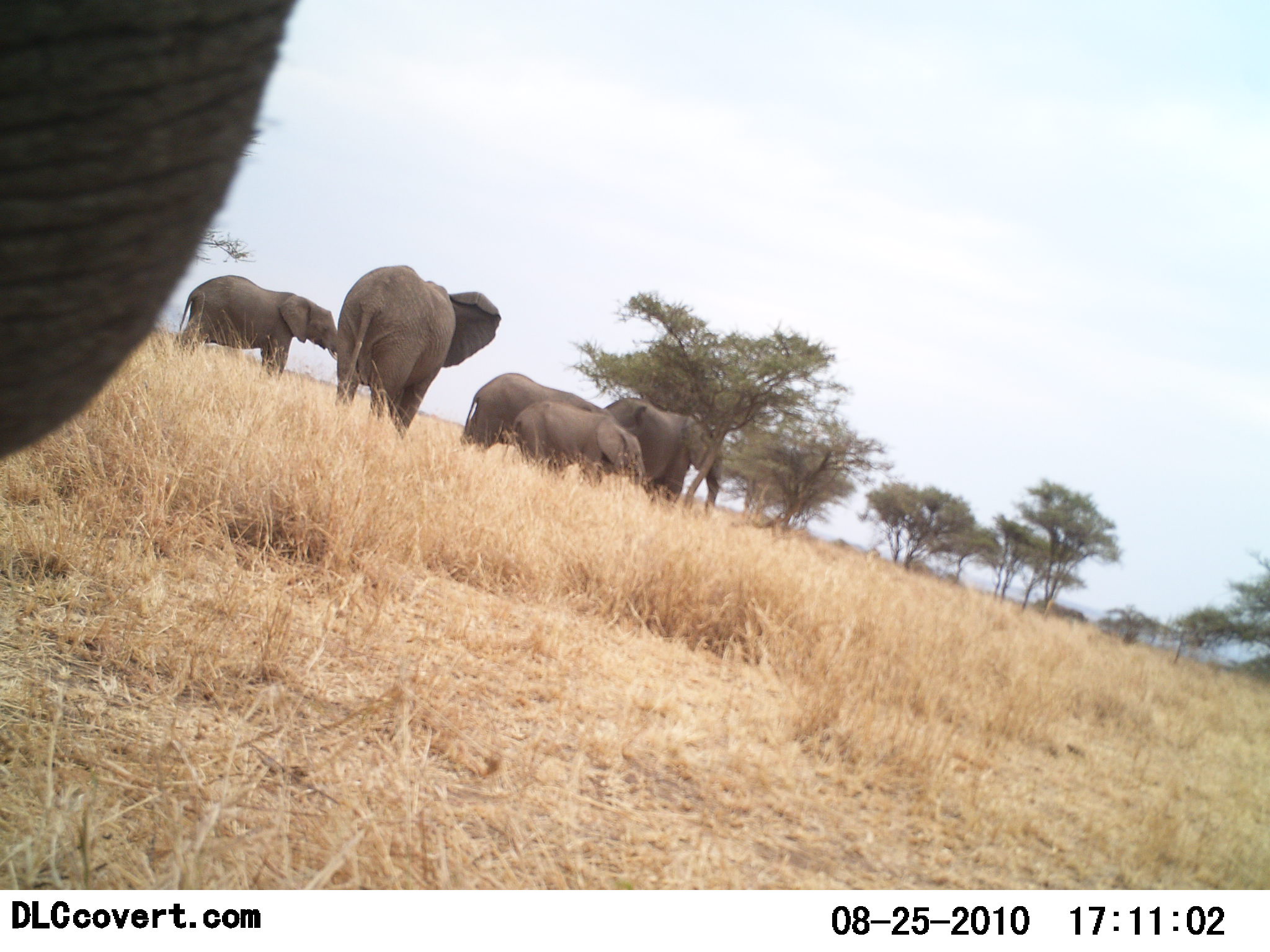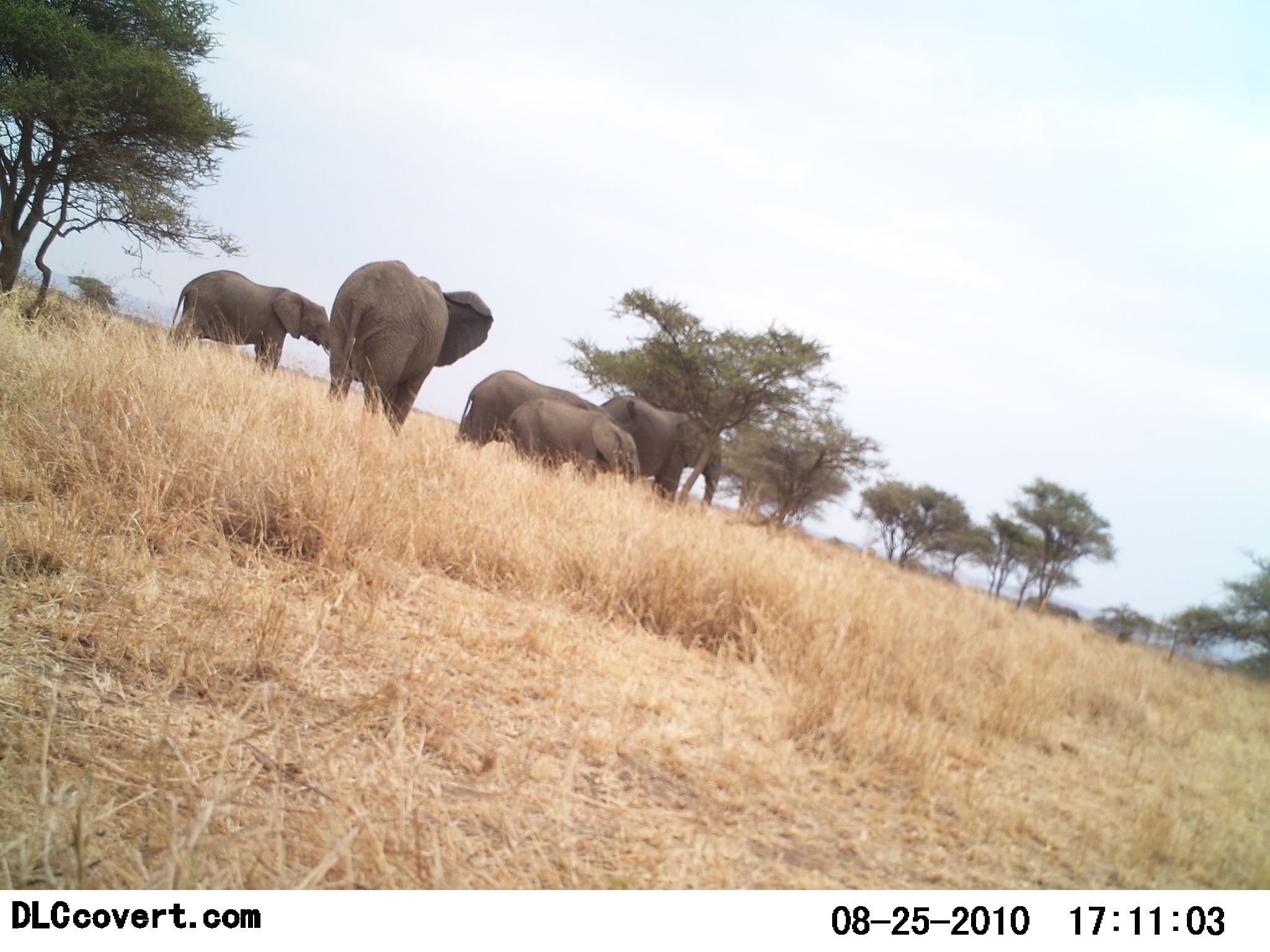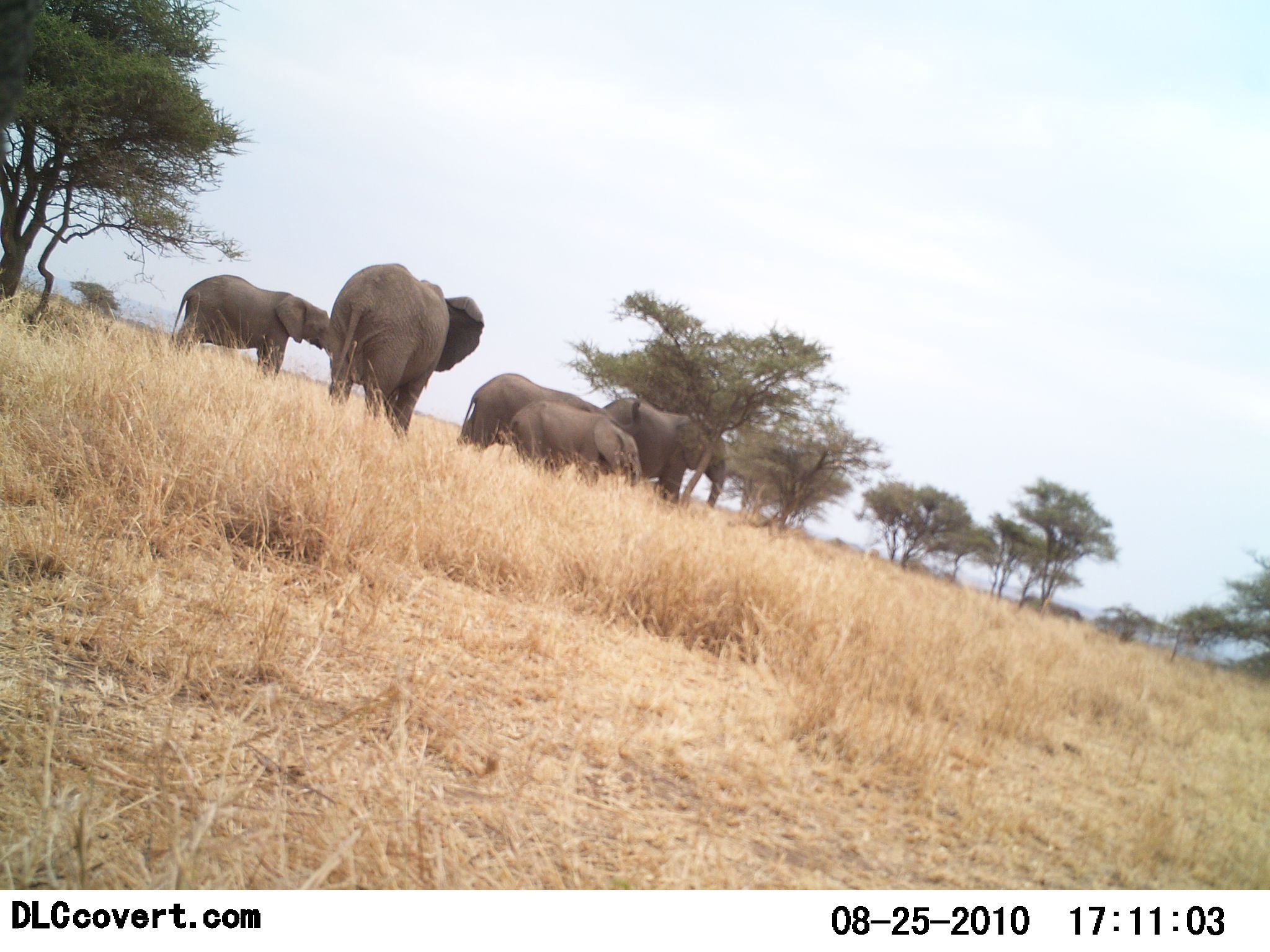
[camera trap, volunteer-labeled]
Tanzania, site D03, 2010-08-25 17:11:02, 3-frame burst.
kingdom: Animalia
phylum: Chordata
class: Mammalia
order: Proboscidea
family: Elephantidae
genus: Loxodonta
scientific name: Loxodonta africana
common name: african bush elephant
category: elephant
Elephant (african bush elephant) (Loxodonta africana), count 6. Behavior (volunteer vote fractions): standing 73%, resting 9%, moving 9%, interacting 14%. Young present (vote fraction): 64%. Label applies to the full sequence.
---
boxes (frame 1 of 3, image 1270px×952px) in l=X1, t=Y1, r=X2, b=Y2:
animal: l=0, t=1, r=307, b=474; l=334, t=261, r=501, b=449; l=174, t=273, r=342, b=383; l=591, t=393, r=723, b=518; l=515, t=397, r=645, b=498; l=461, t=371, r=615, b=456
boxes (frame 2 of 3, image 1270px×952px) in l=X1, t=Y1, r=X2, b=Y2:
animal: l=328, t=259, r=495, b=442; l=167, t=268, r=334, b=389; l=594, t=393, r=726, b=513; l=454, t=369, r=621, b=459; l=504, t=395, r=644, b=488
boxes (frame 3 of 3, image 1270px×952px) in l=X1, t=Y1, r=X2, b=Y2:
animal: l=327, t=263, r=483, b=449; l=169, t=275, r=334, b=398; l=454, t=372, r=634, b=465; l=595, t=396, r=728, b=519; l=499, t=401, r=643, b=490